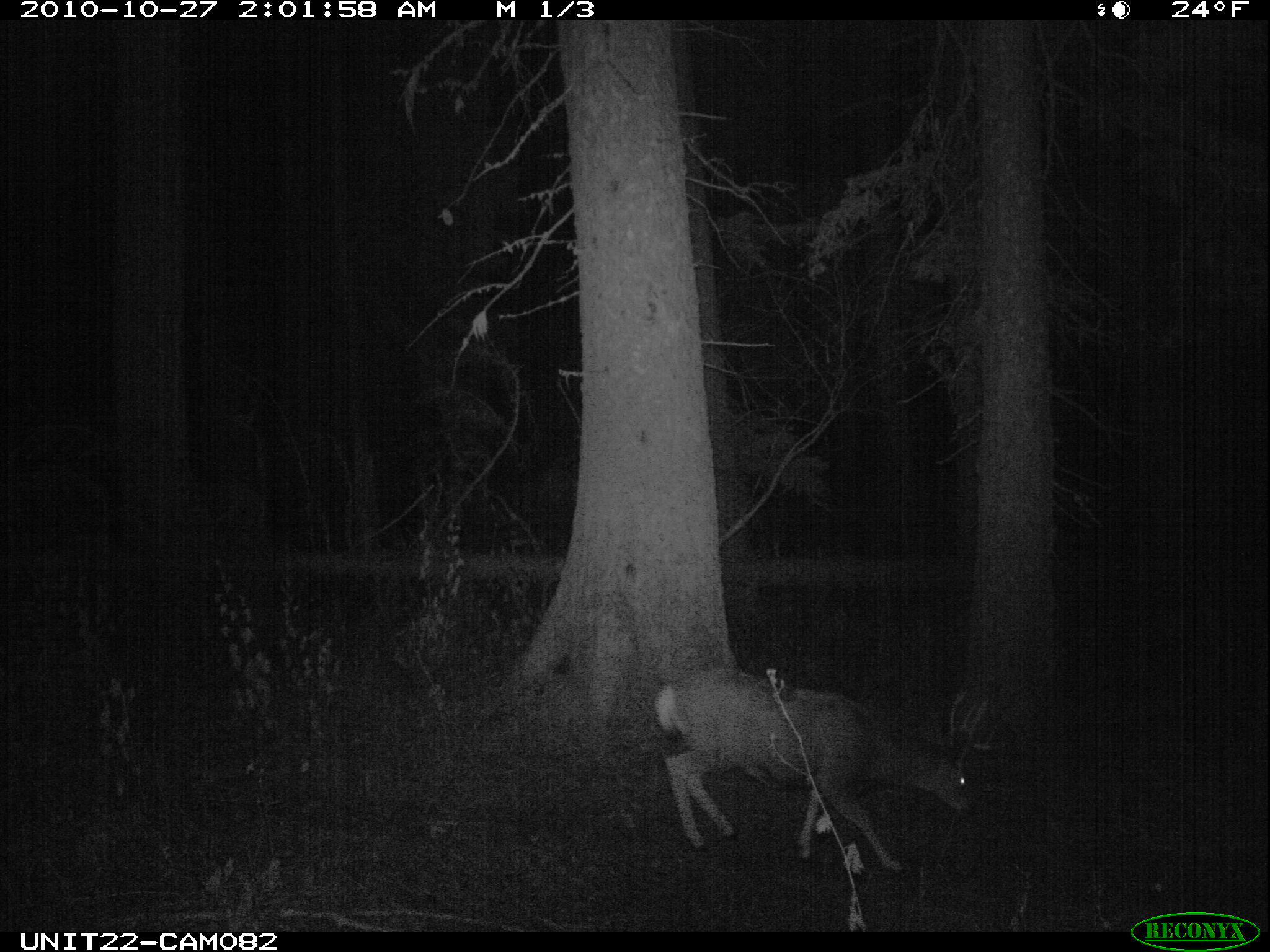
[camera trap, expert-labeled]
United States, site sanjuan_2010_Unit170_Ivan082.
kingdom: Animalia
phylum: Chordata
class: Mammalia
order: Artiodactyla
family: Cervidae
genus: Odocoileus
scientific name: Odocoileus hemionus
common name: mule deer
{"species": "Odocoileus hemionus (mule deer)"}